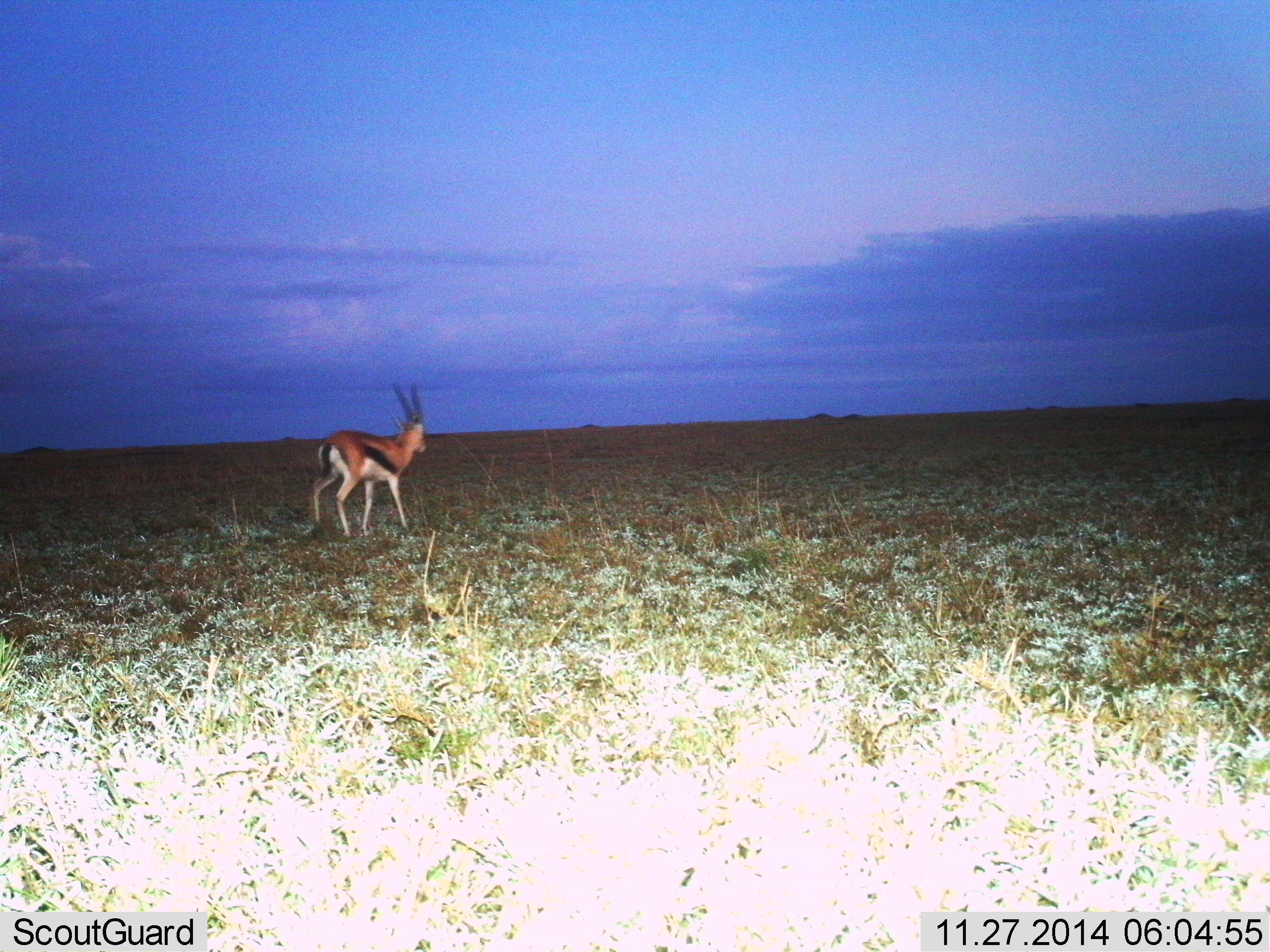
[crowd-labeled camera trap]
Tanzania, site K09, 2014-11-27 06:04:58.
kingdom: Animalia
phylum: Chordata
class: Mammalia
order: Artiodactyla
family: Bovidae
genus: Eudorcas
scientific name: Eudorcas thomsonii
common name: thomson's gazelle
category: gazellethomsons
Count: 1.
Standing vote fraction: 50%.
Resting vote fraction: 0%.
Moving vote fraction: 50%.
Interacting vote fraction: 0%.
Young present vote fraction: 0%.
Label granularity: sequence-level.